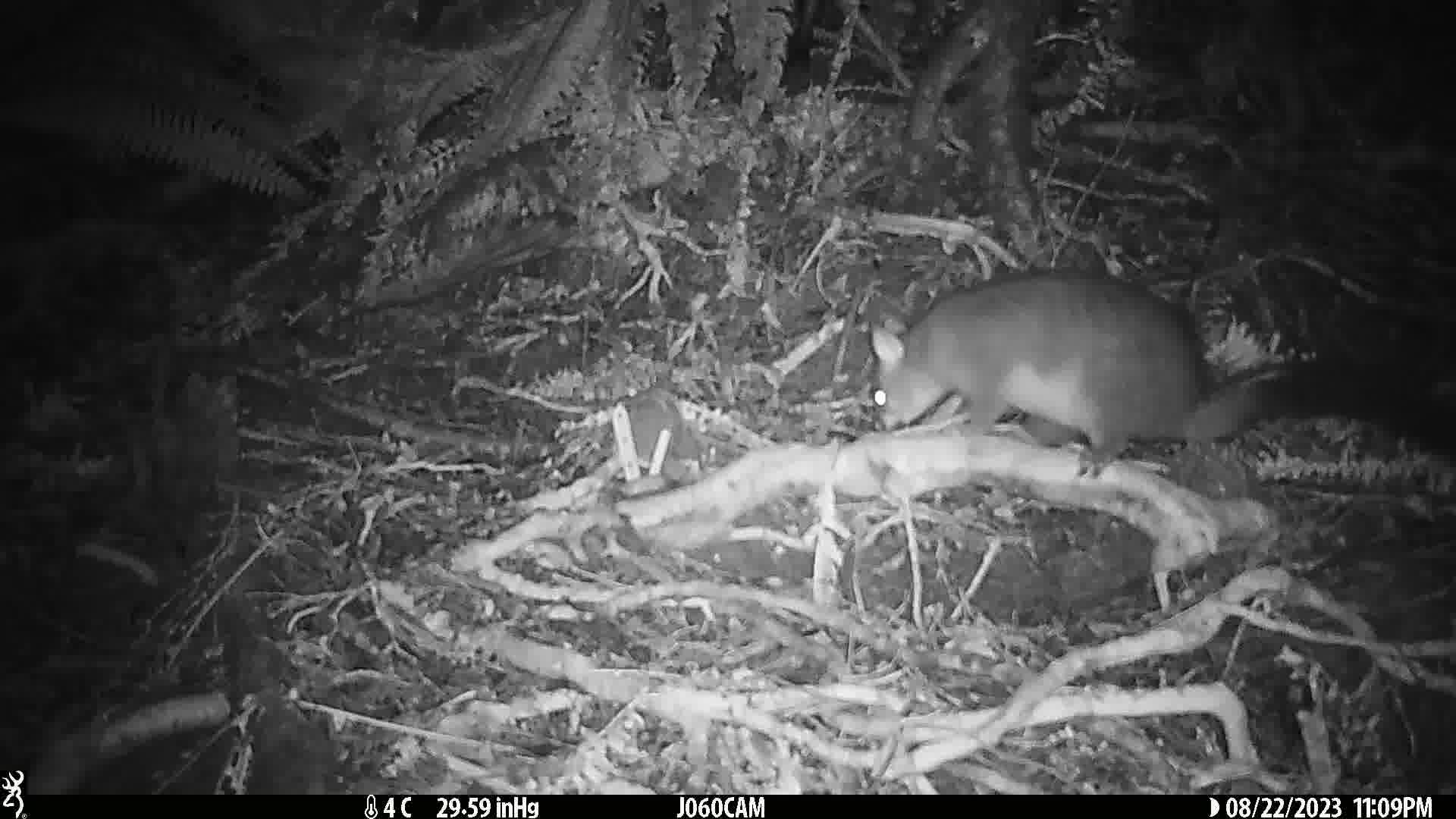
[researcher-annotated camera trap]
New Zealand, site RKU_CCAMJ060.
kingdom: Animalia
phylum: Chordata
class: Mammalia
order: Diprotodontia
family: Phalangeridae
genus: Trichosurus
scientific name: Trichosurus vulpecula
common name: common brushtail possum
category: possum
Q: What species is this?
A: Possum (common brushtail possum) (Trichosurus vulpecula).